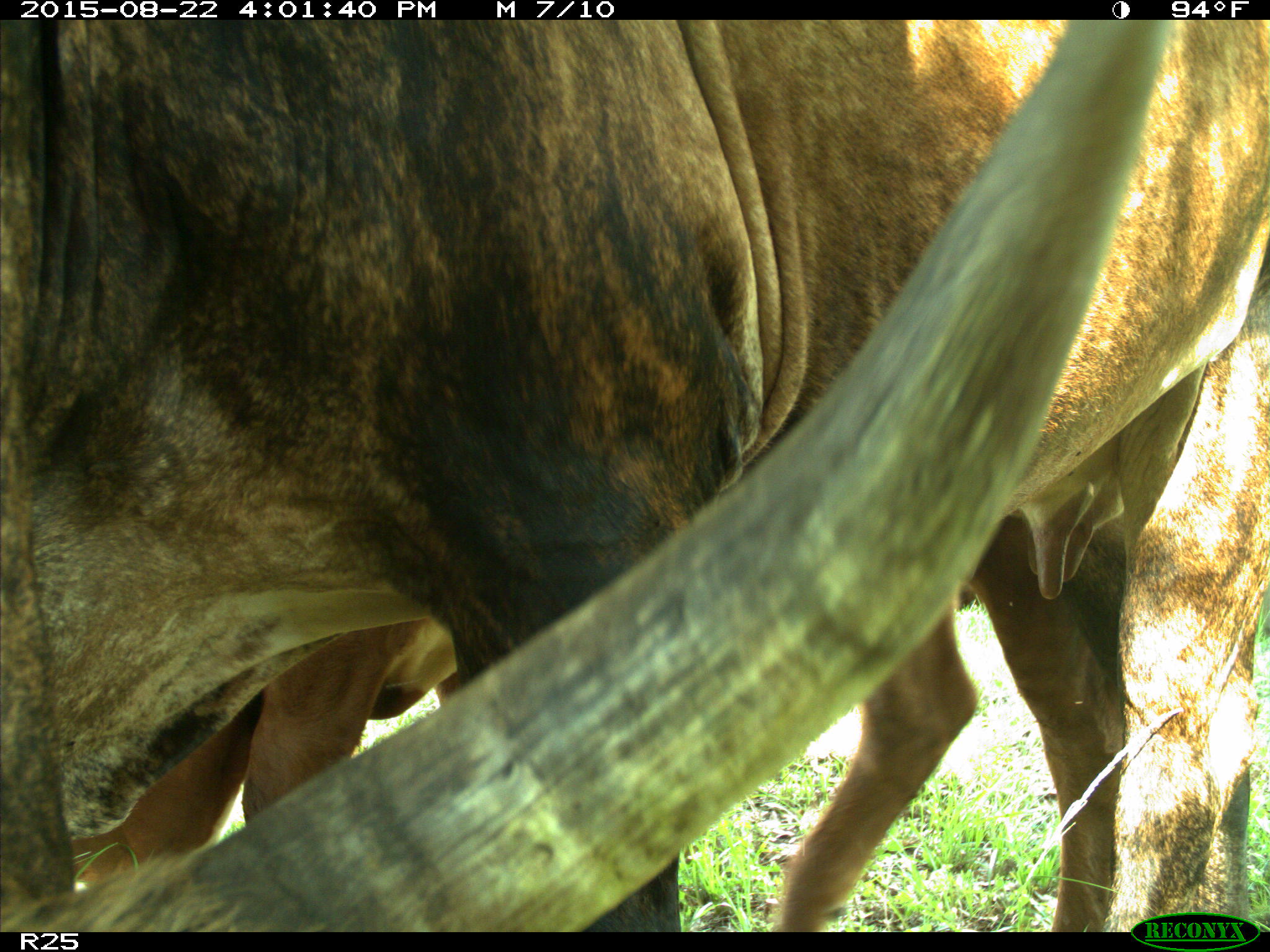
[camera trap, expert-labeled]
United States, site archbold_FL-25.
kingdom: Animalia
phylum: Chordata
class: Mammalia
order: Artiodactyla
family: Bovidae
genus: Bos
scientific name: Bos taurus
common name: domestic cow